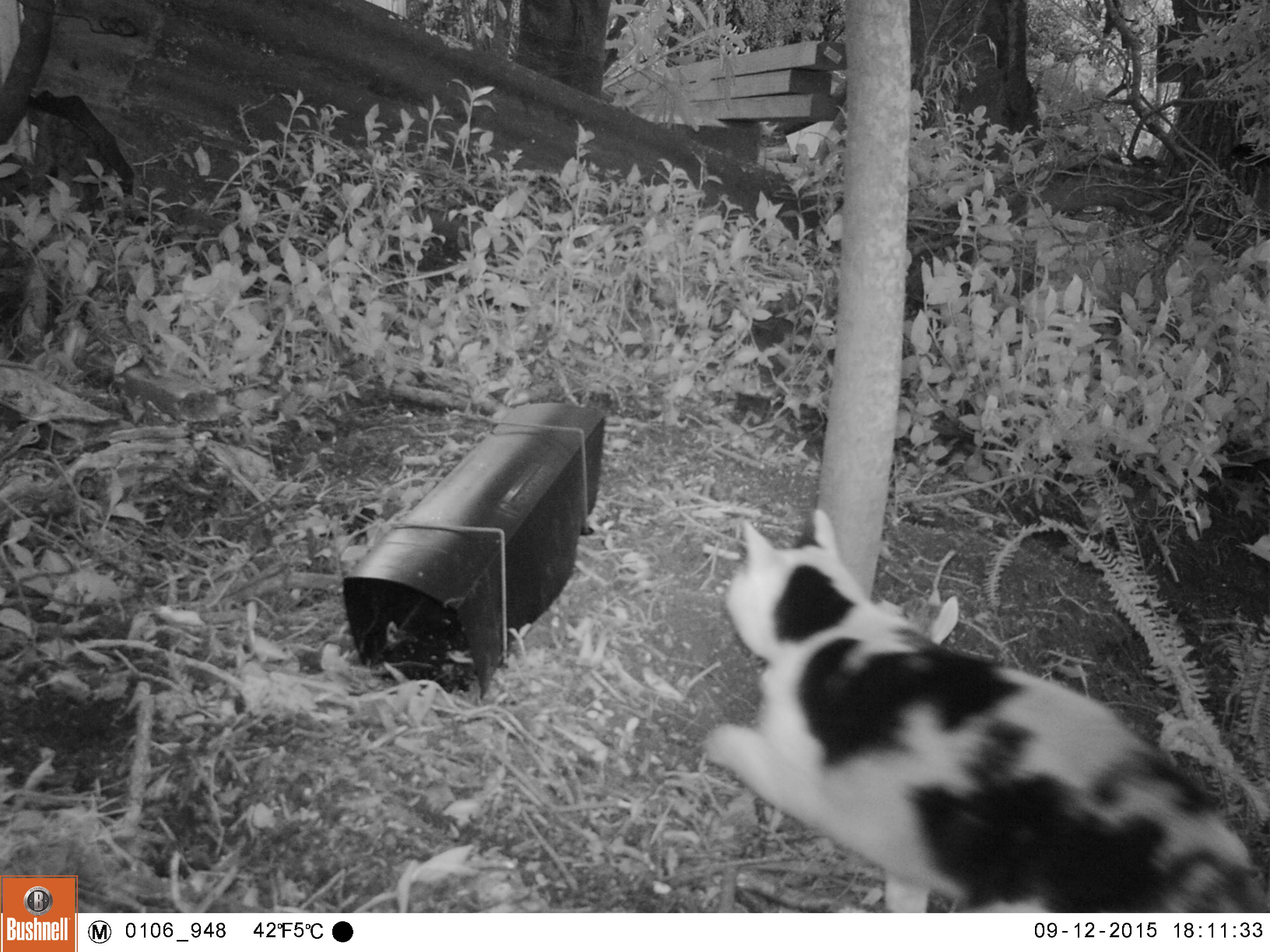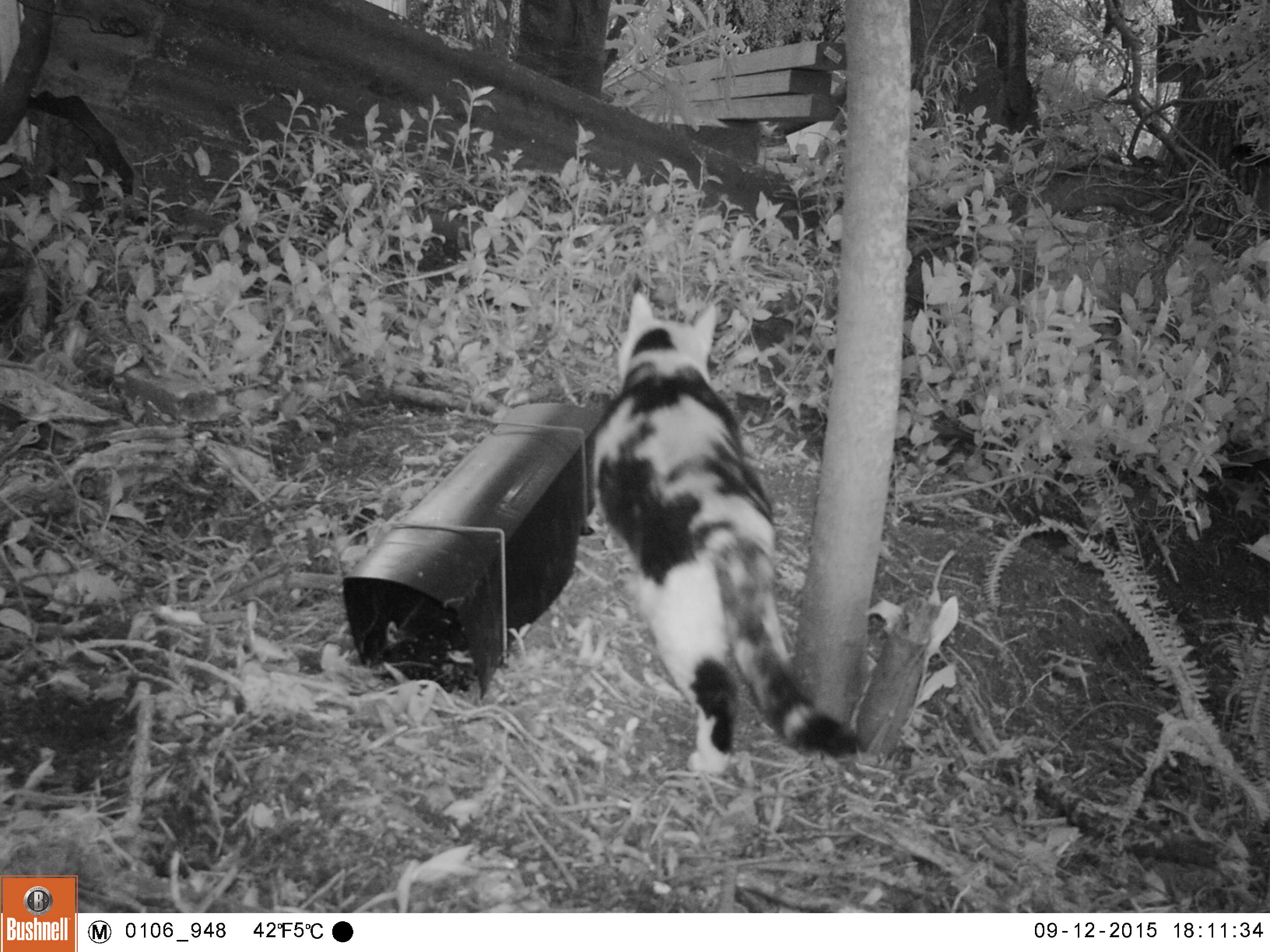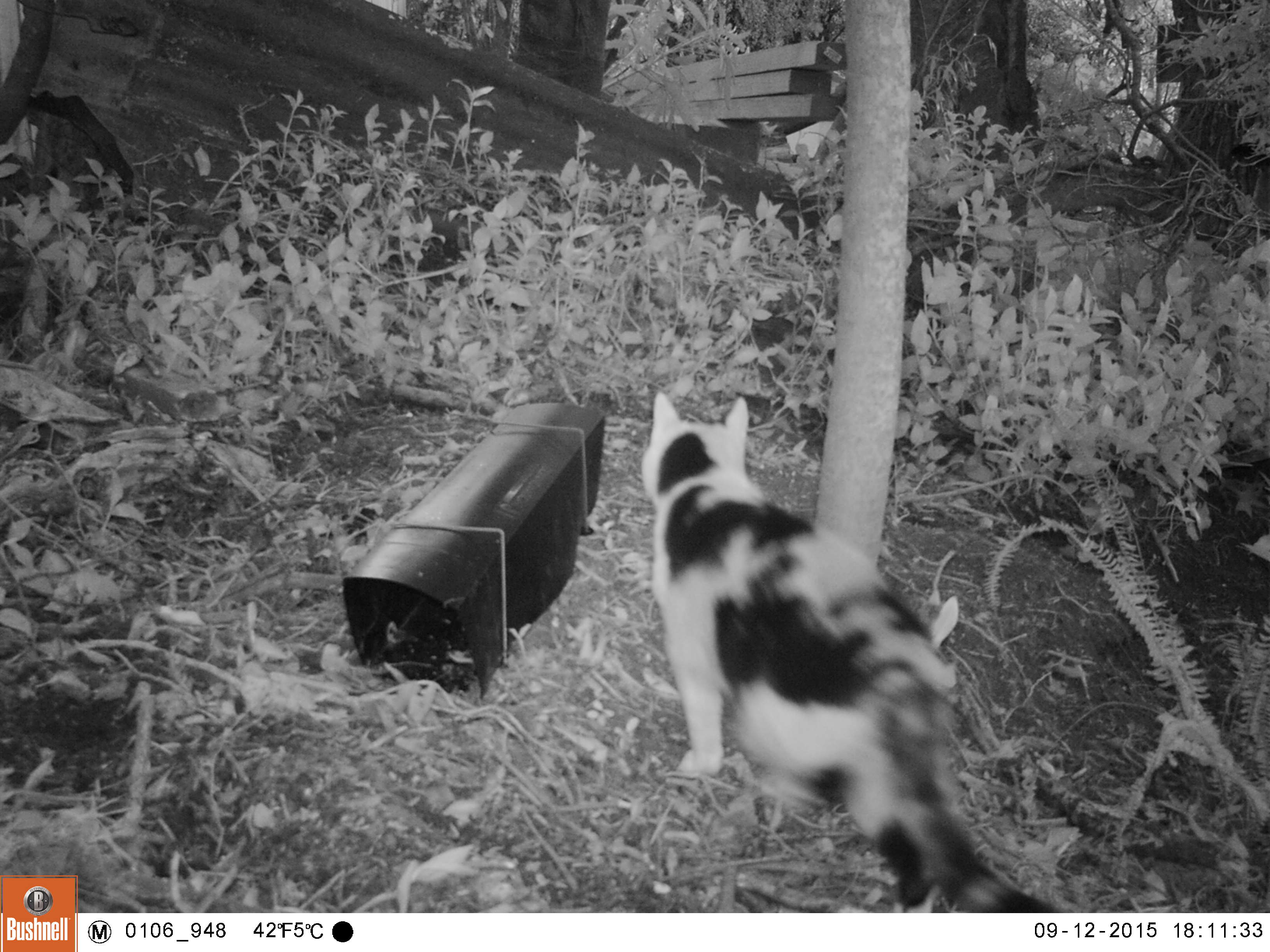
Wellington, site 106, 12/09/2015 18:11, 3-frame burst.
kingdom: Animalia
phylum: Chordata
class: Mammalia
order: Carnivora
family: Felidae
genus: Felis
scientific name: Felis catus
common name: cat